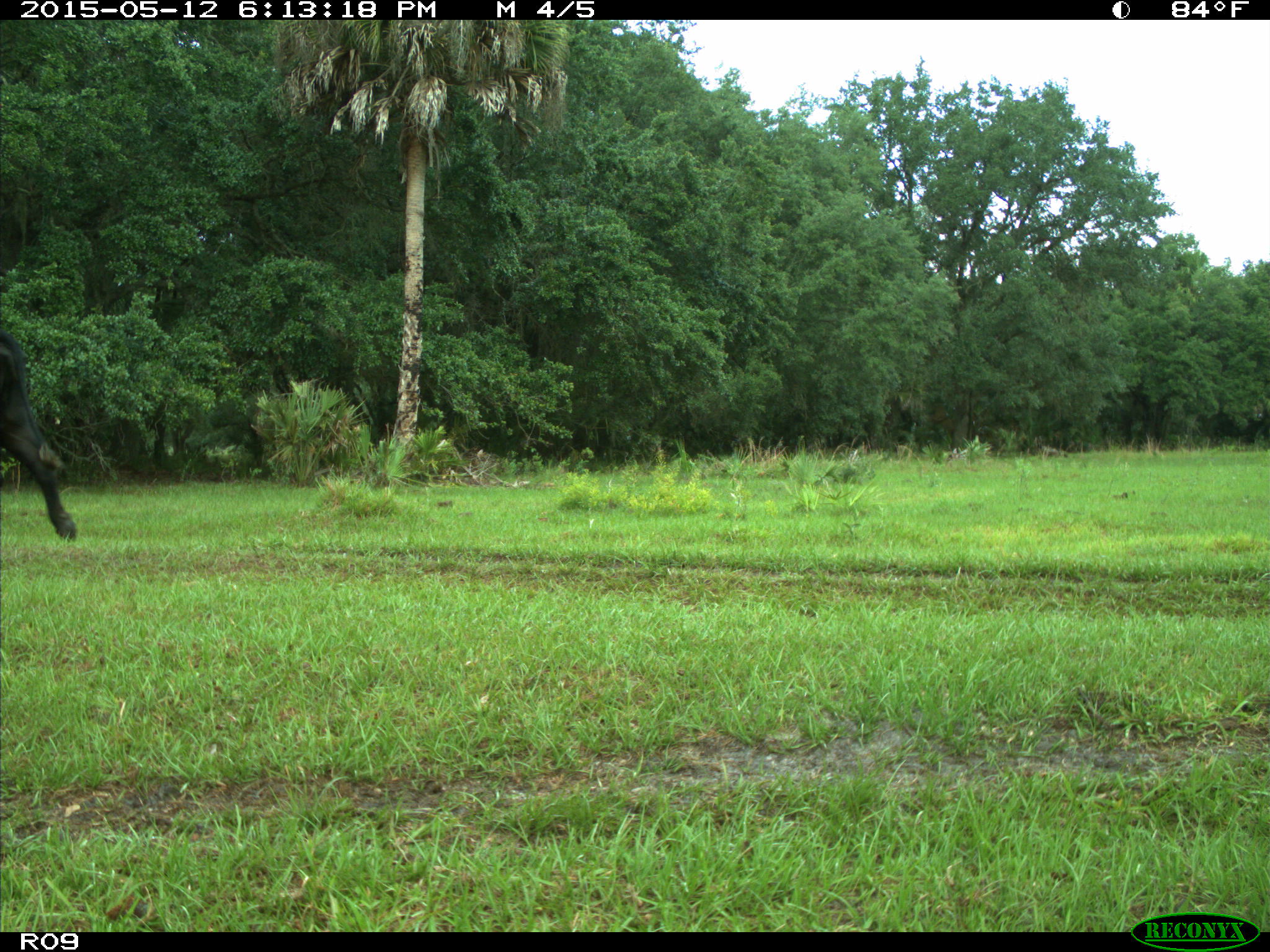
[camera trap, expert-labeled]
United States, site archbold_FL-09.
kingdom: Animalia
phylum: Chordata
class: Mammalia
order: Artiodactyla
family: Bovidae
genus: Bos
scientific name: Bos taurus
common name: domestic cow